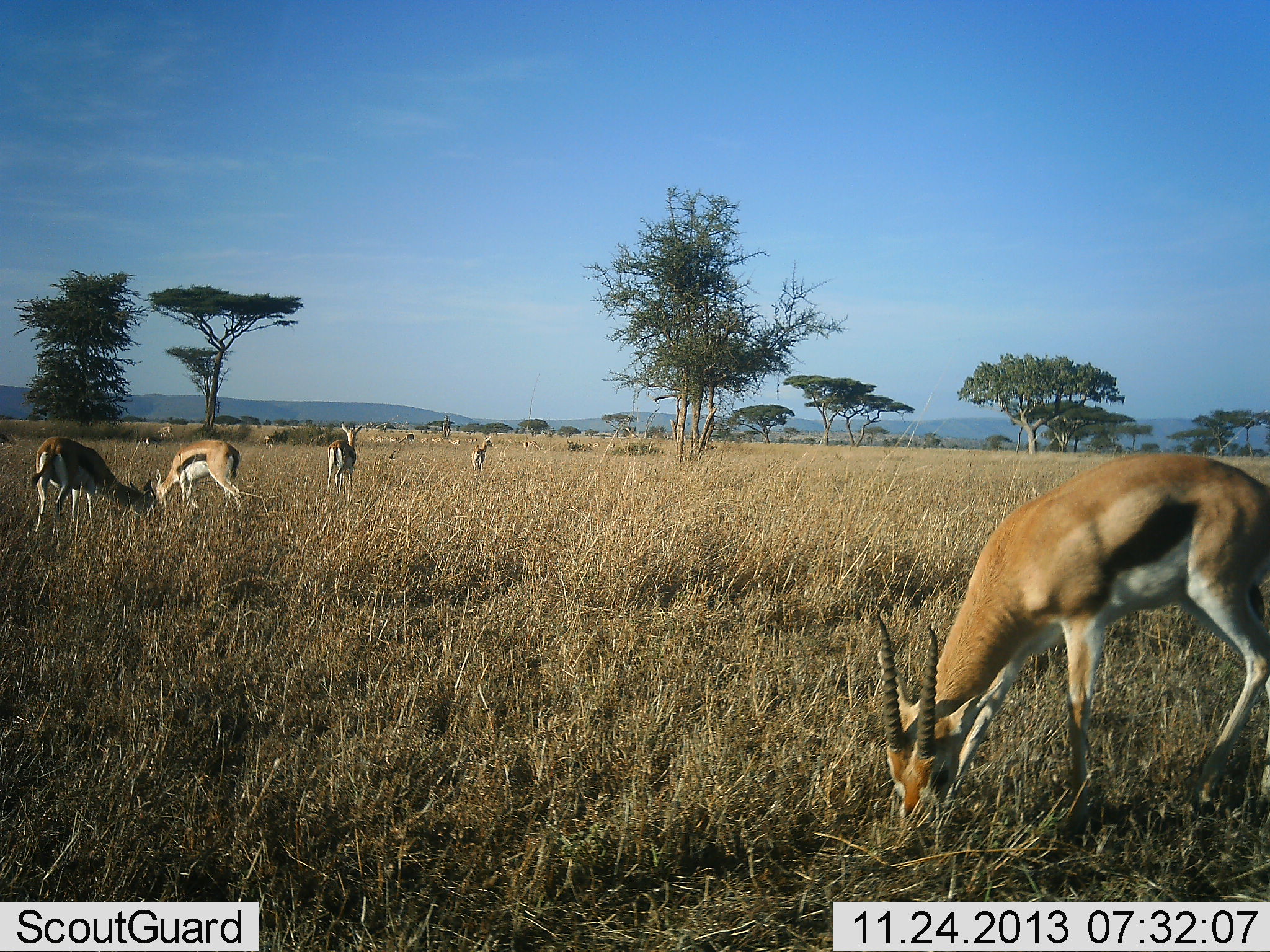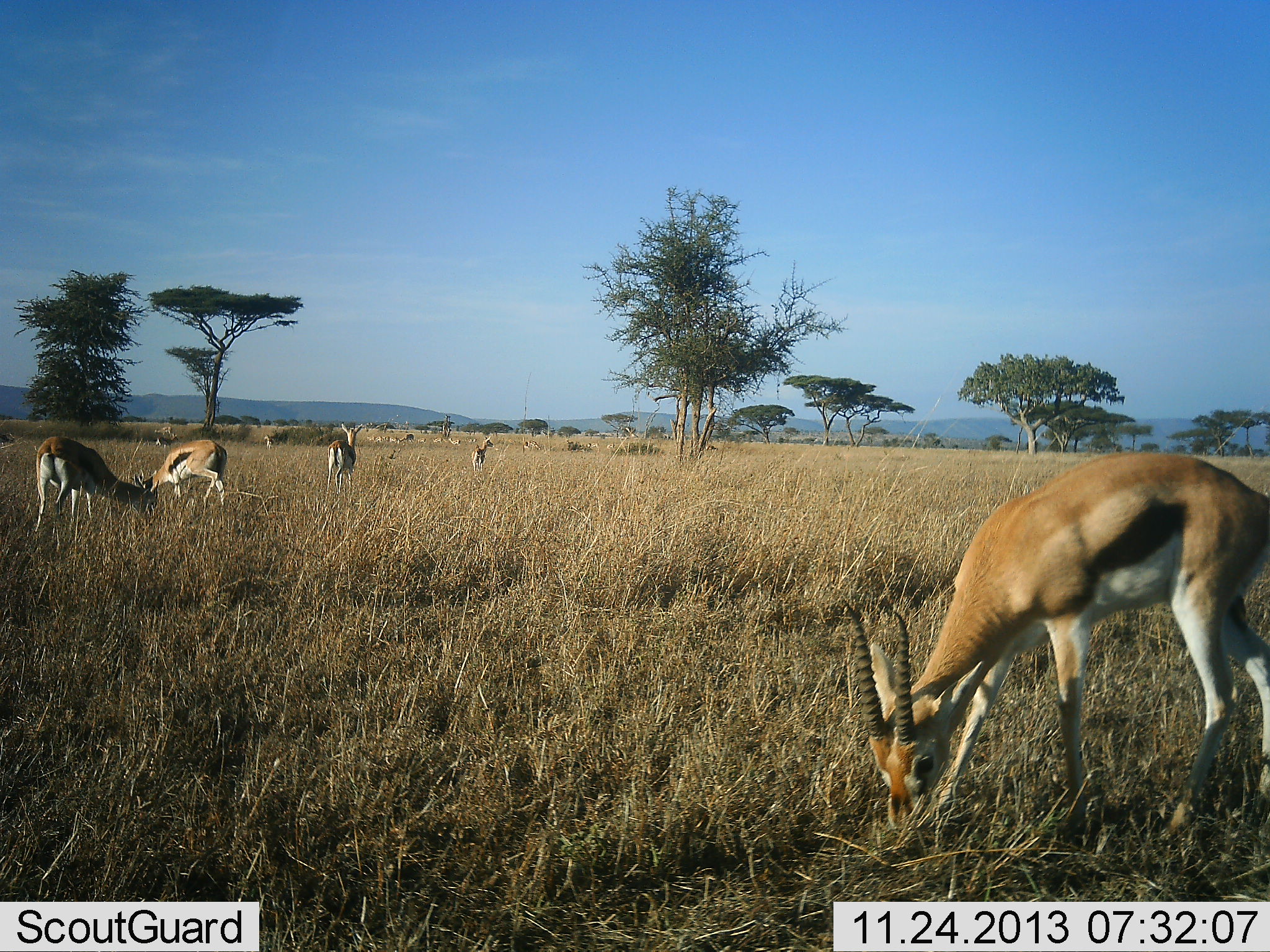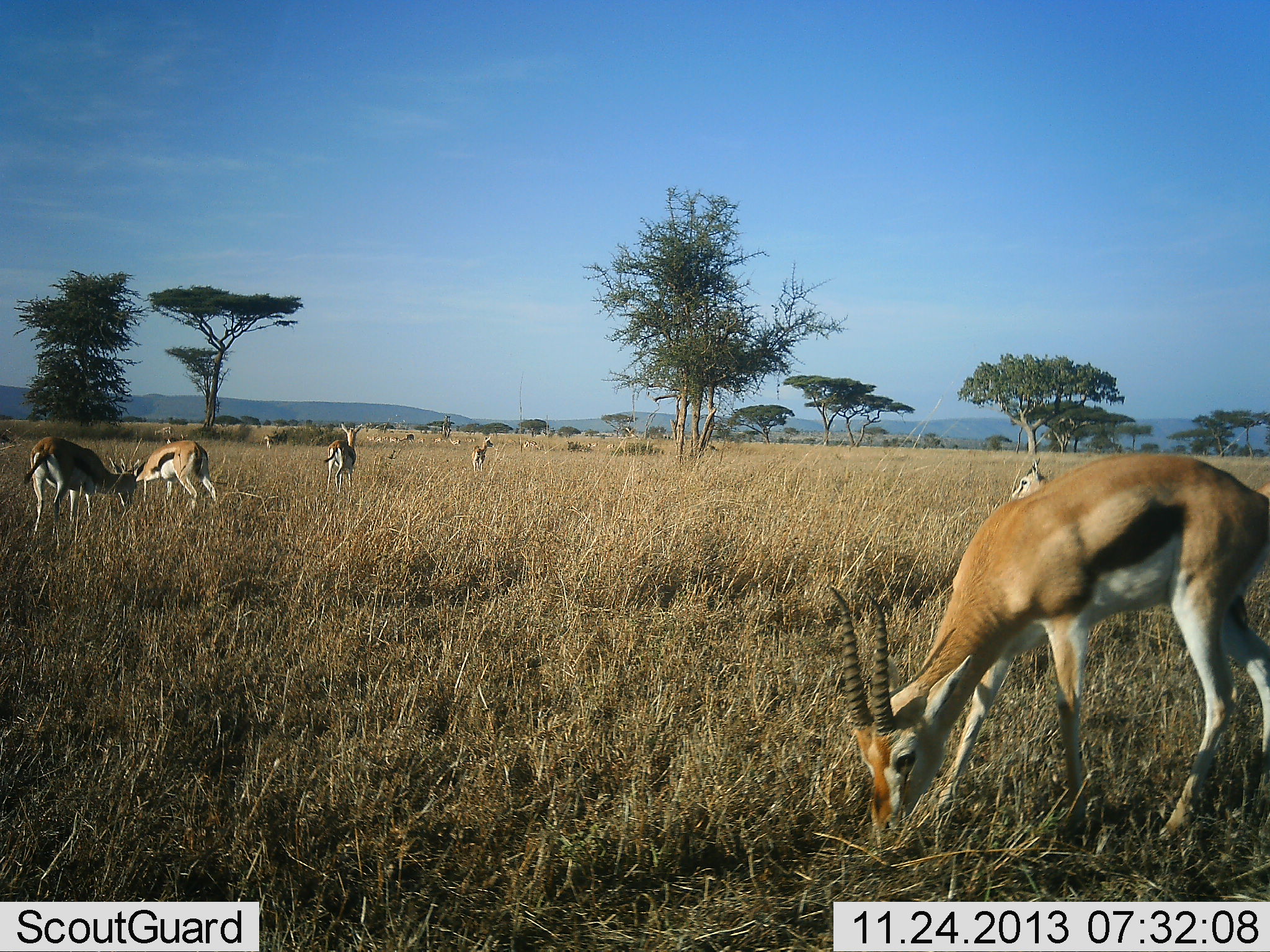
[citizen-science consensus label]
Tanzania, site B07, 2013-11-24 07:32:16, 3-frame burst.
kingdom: Animalia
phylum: Chordata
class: Mammalia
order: Artiodactyla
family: Bovidae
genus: Eudorcas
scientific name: Eudorcas thomsonii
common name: thomson's gazelle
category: gazellethomsons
Gazellethomsons (thomson's gazelle) (Eudorcas thomsonii), count 8. Behavior (volunteer vote fractions): standing 70%, resting 0%, moving 40%, interacting 0%. Young present (vote fraction): 0%. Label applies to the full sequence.